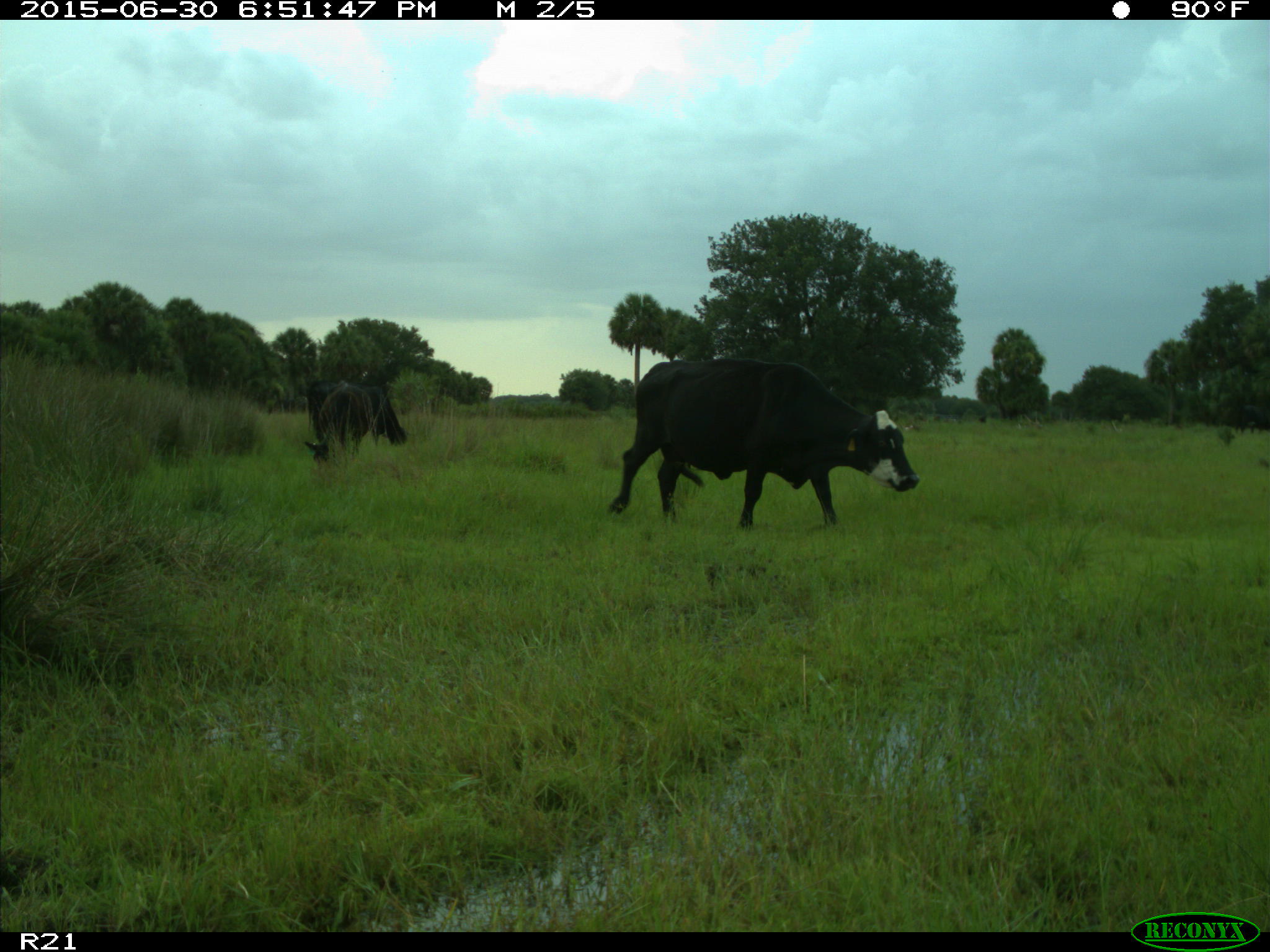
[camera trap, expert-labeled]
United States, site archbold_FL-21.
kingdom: Animalia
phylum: Chordata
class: Mammalia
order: Artiodactyla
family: Bovidae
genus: Bos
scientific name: Bos taurus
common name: domestic cow